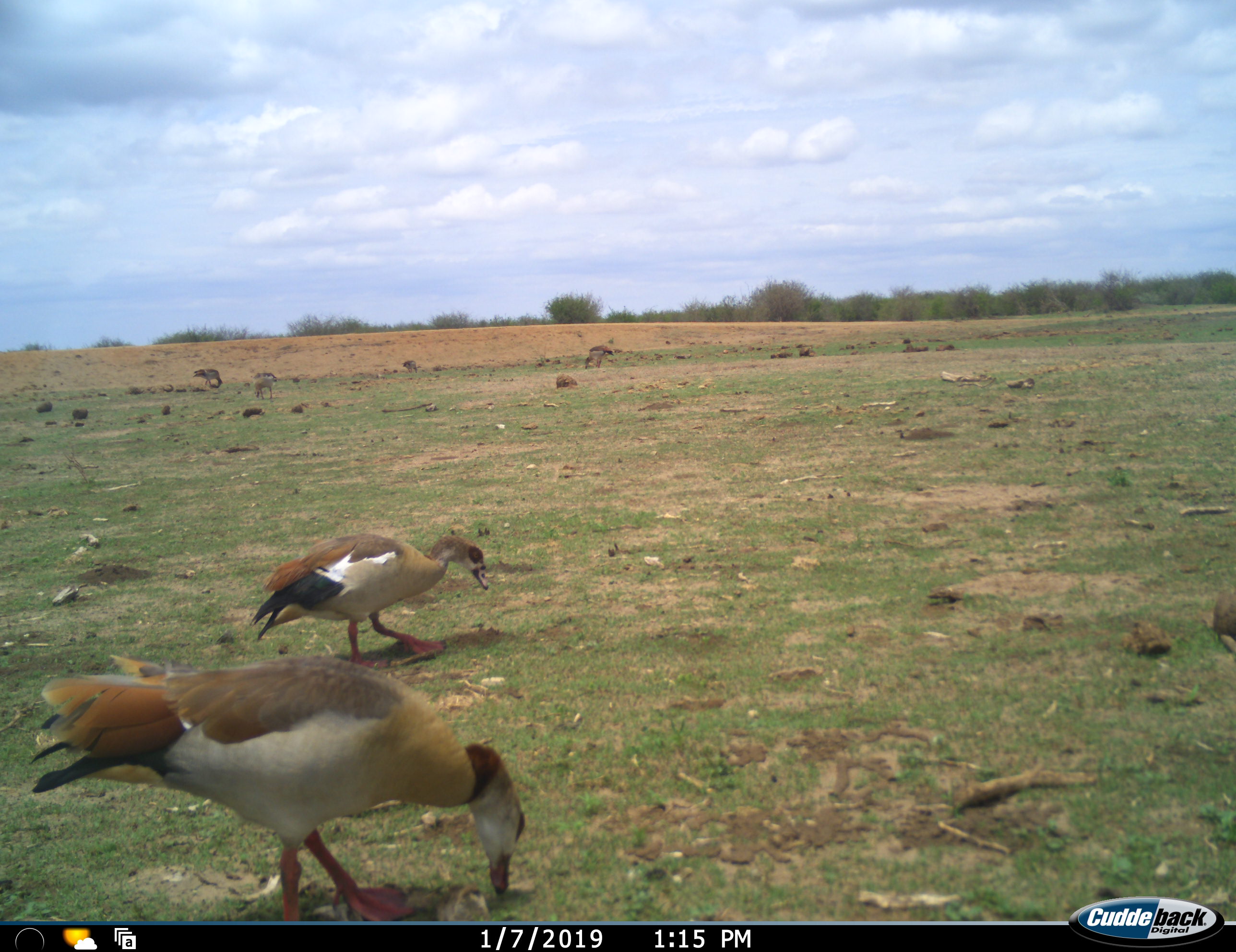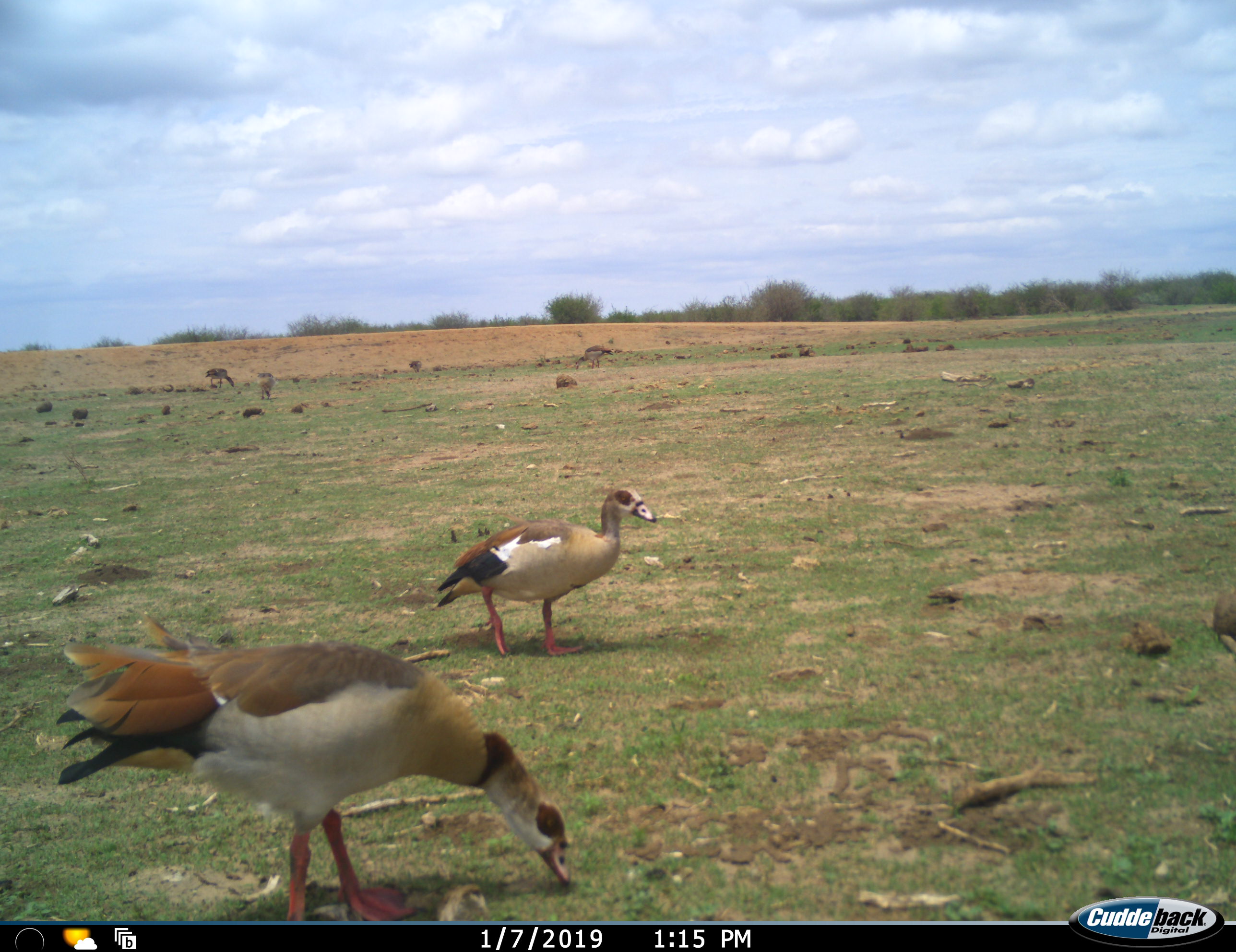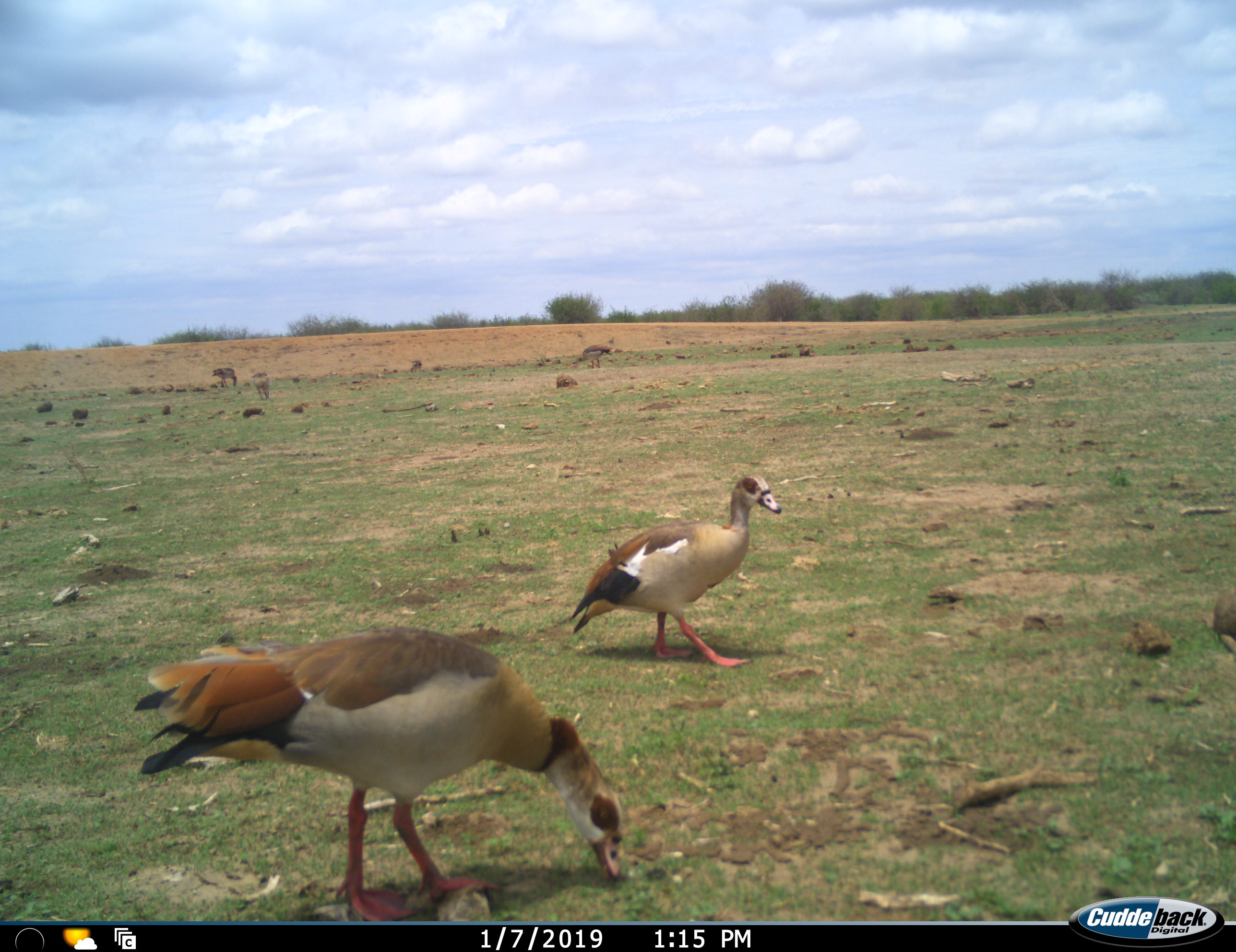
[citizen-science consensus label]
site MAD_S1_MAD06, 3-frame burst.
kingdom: Animalia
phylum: Chordata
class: Aves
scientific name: Aves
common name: bird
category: birdother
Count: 5.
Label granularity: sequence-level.